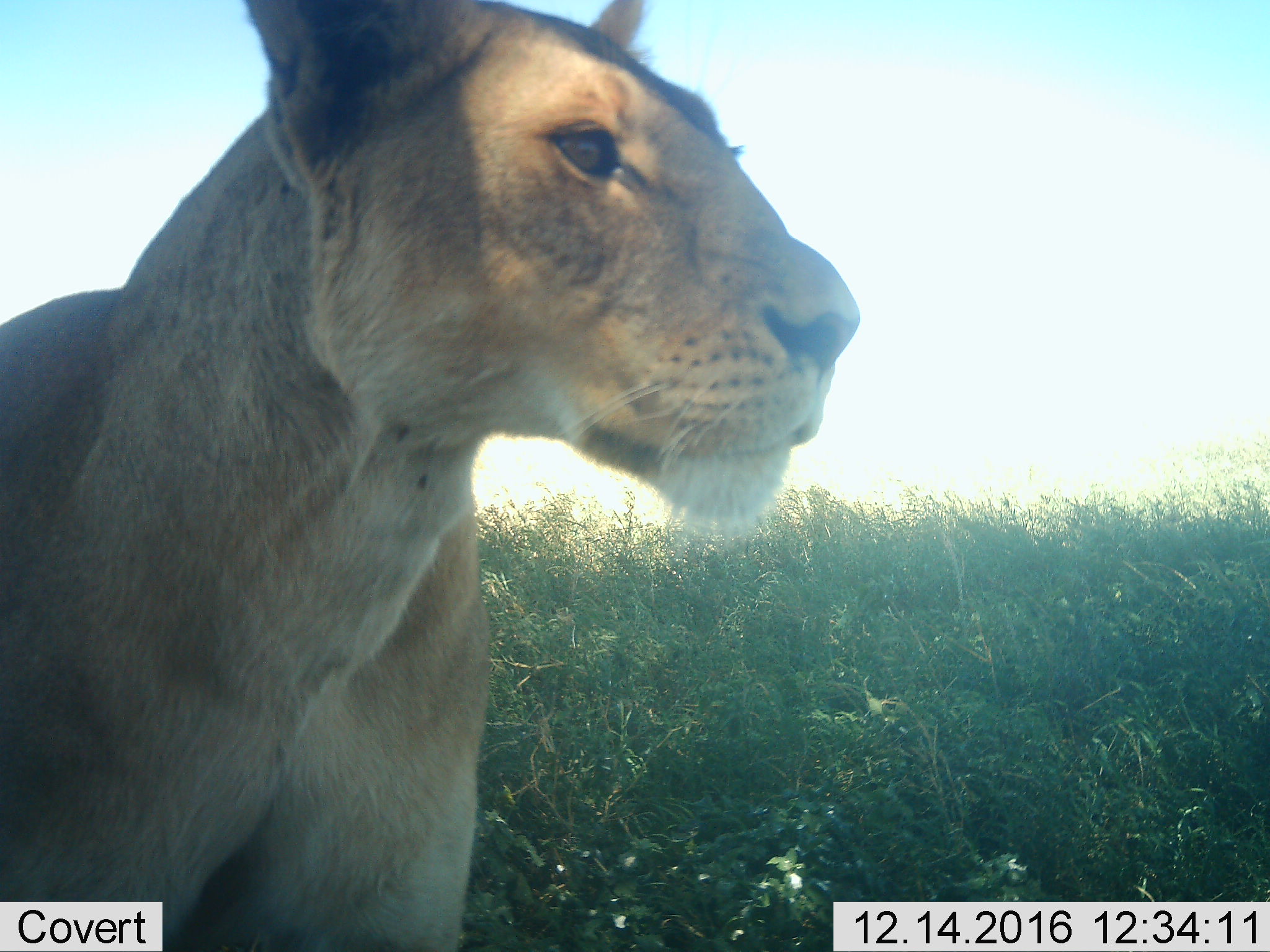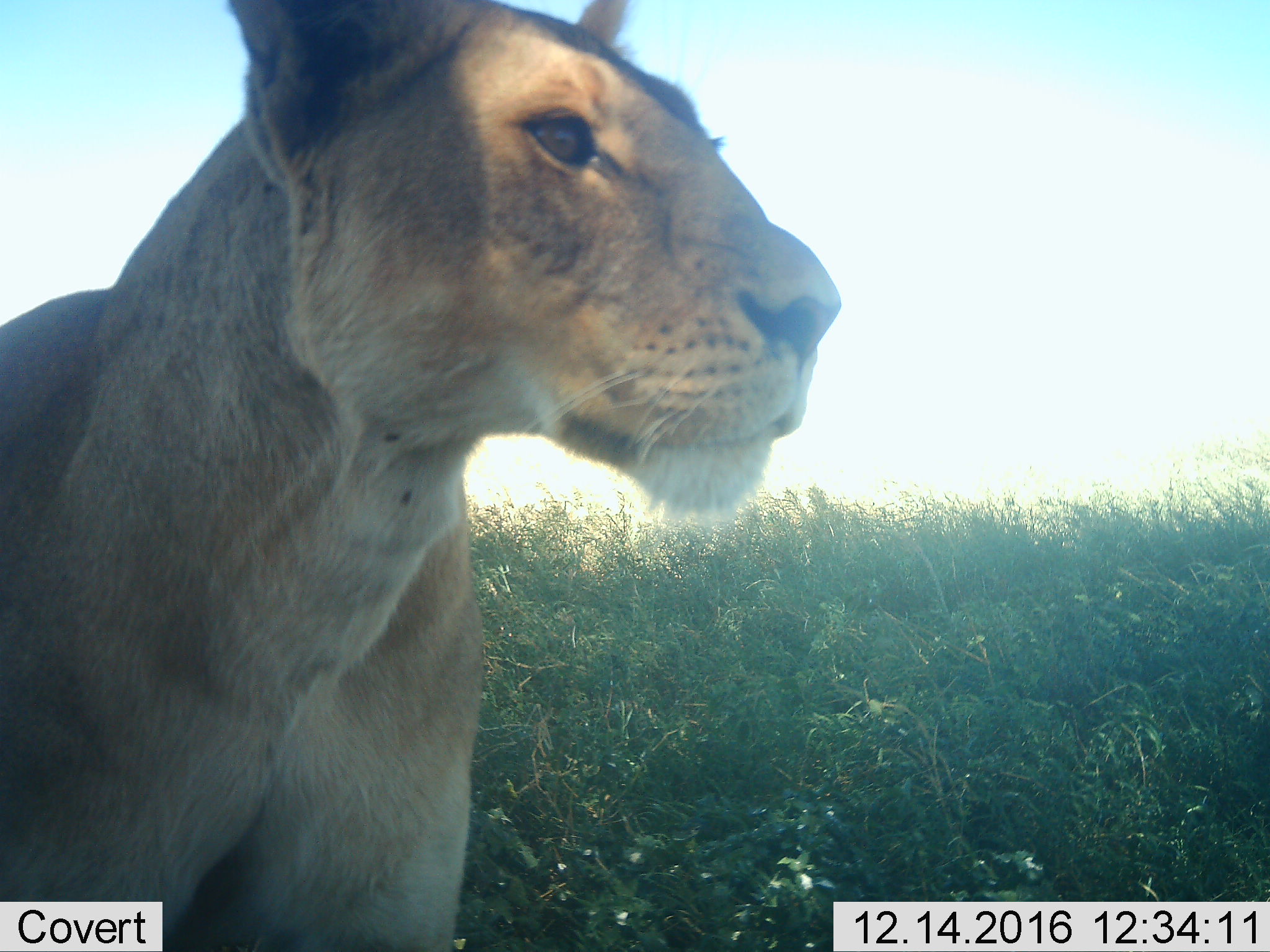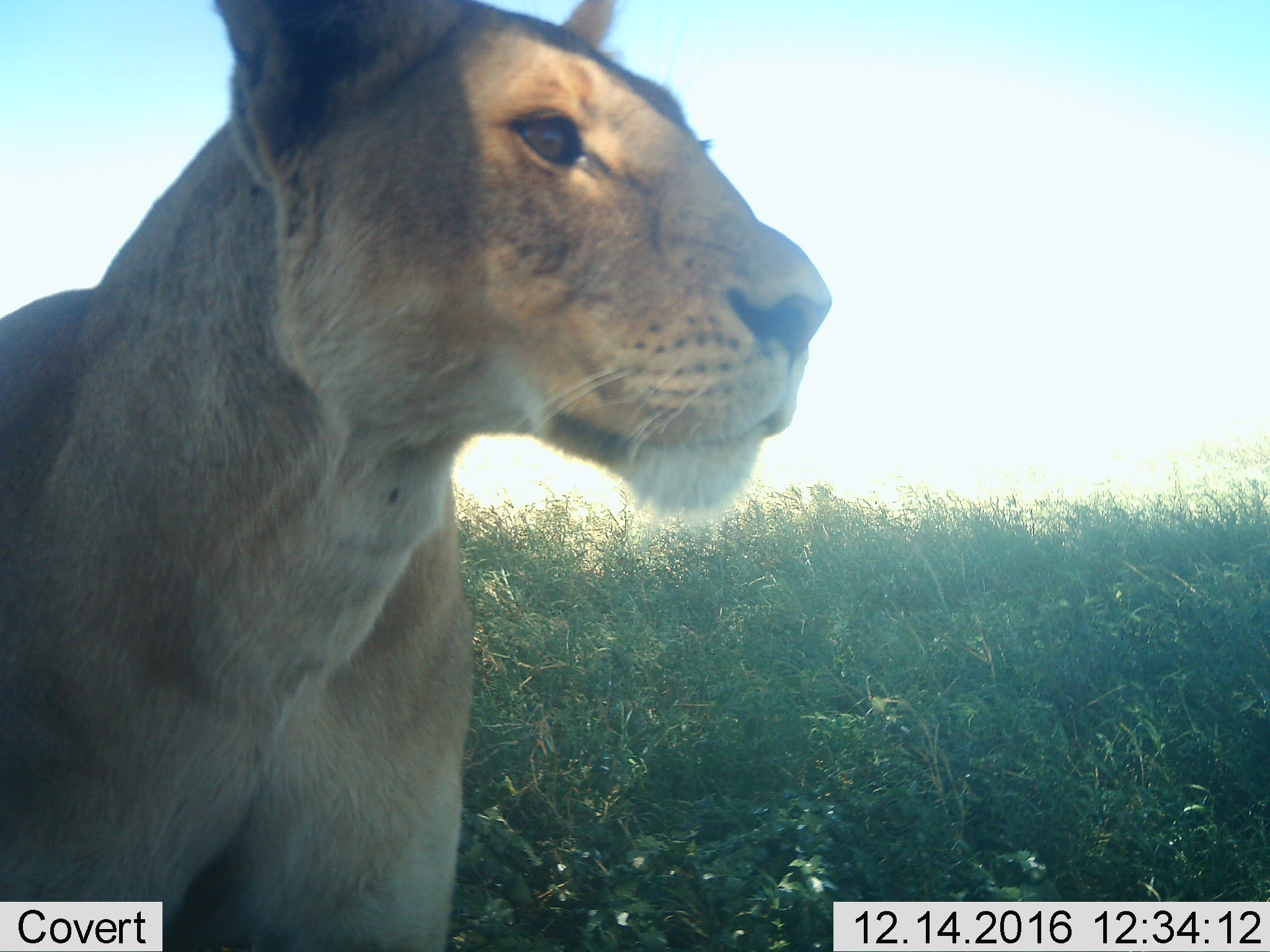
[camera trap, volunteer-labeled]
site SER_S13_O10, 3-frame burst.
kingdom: Animalia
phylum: Chordata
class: Mammalia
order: Carnivora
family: Felidae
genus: Panthera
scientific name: Panthera leo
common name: lion female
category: lionfemale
Lionfemale (lion female) (Panthera leo), count 1. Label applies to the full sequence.